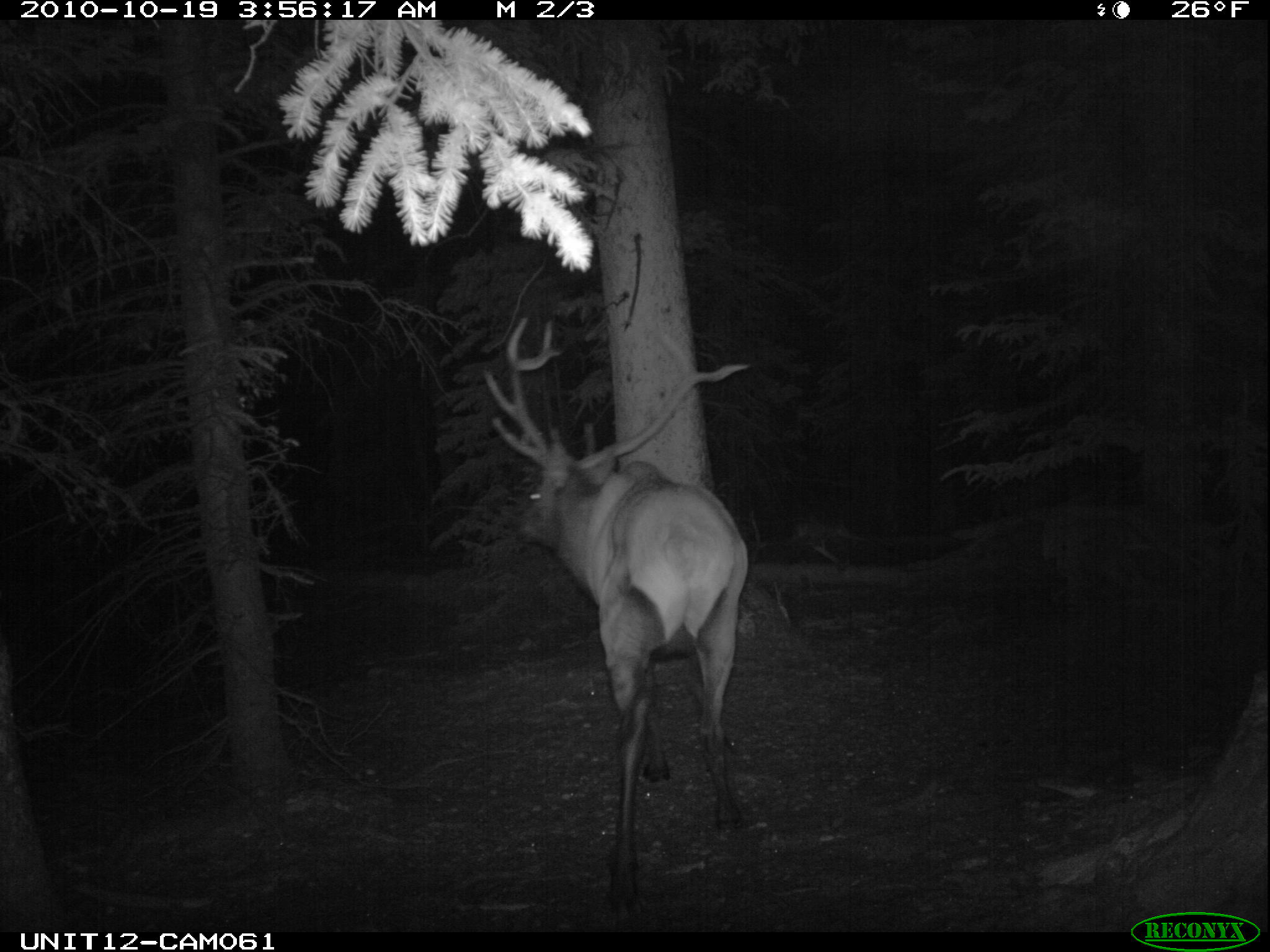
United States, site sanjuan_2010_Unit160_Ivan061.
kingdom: Animalia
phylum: Chordata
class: Mammalia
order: Artiodactyla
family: Cervidae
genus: Cervus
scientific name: Cervus elaphus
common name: red deer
Cervus elaphus (red deer).